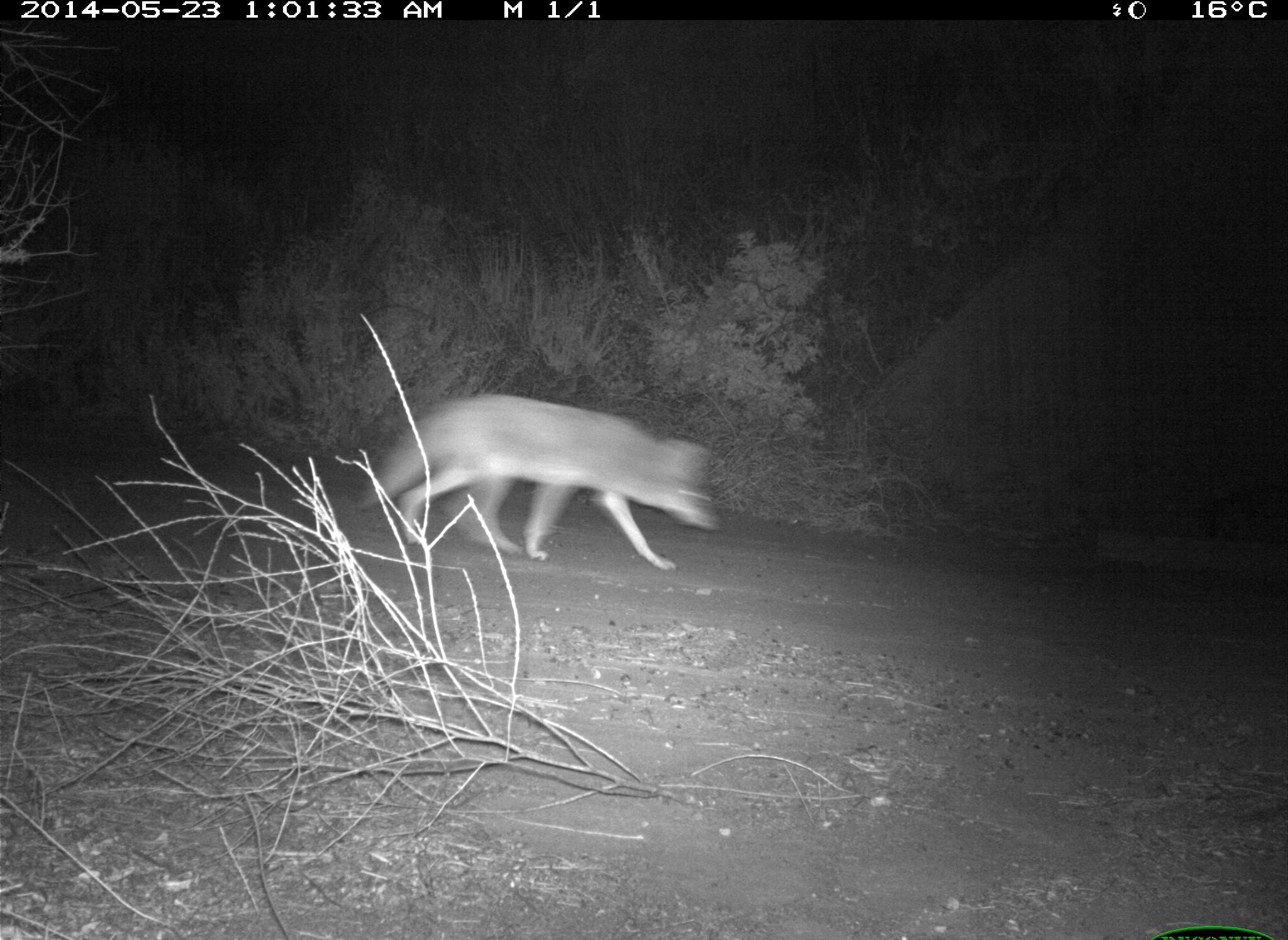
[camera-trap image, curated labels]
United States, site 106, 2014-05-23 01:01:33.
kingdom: Animalia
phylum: Chordata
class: Mammalia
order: Carnivora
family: Canidae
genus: Canis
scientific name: Canis latrans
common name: coyote